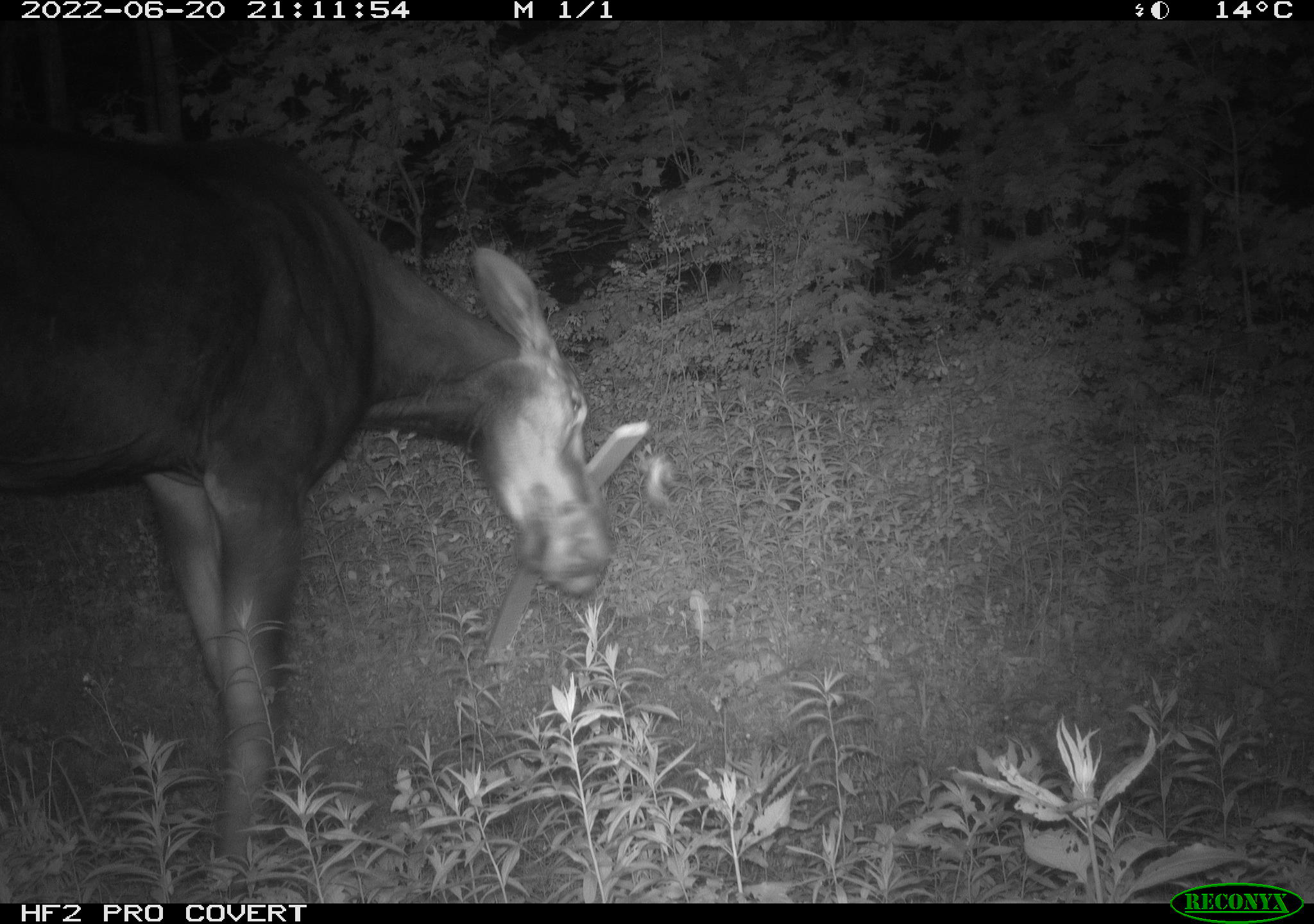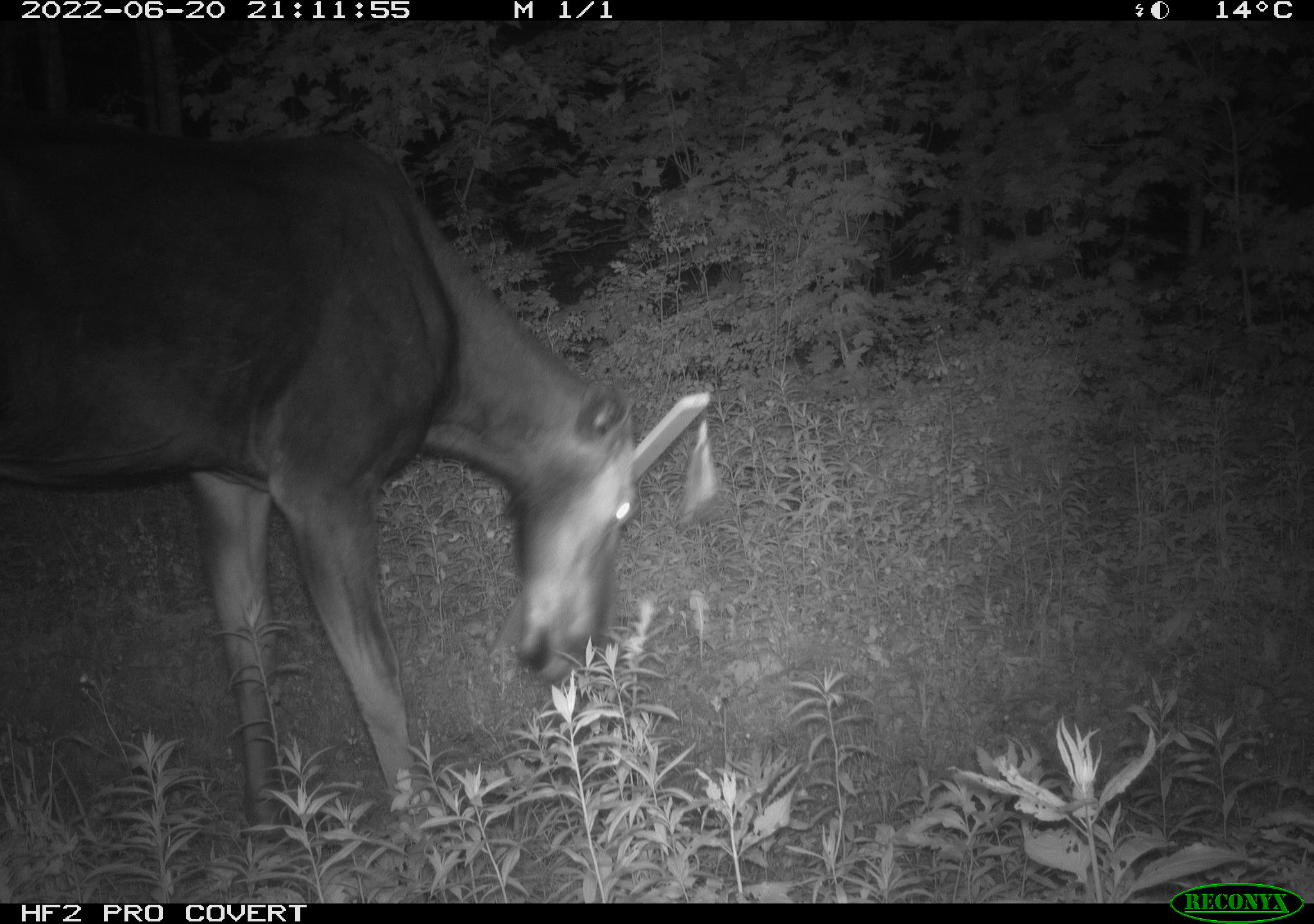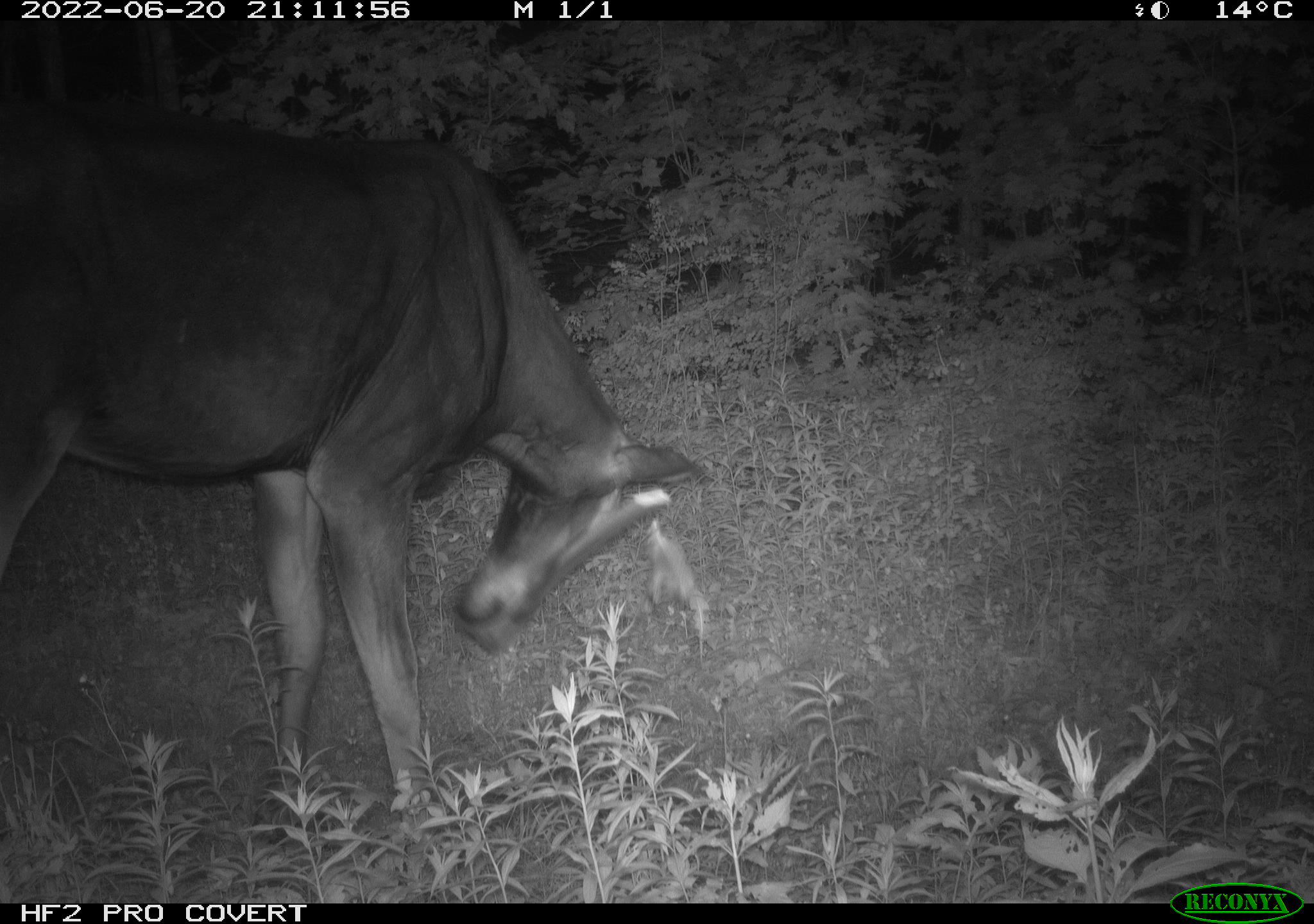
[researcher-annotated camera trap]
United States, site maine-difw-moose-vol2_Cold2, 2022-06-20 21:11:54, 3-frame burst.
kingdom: Animalia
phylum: Chordata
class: Mammalia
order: Artiodactyla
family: Cervidae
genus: Alces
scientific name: Alces alces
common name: moose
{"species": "moose (Alces alces)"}